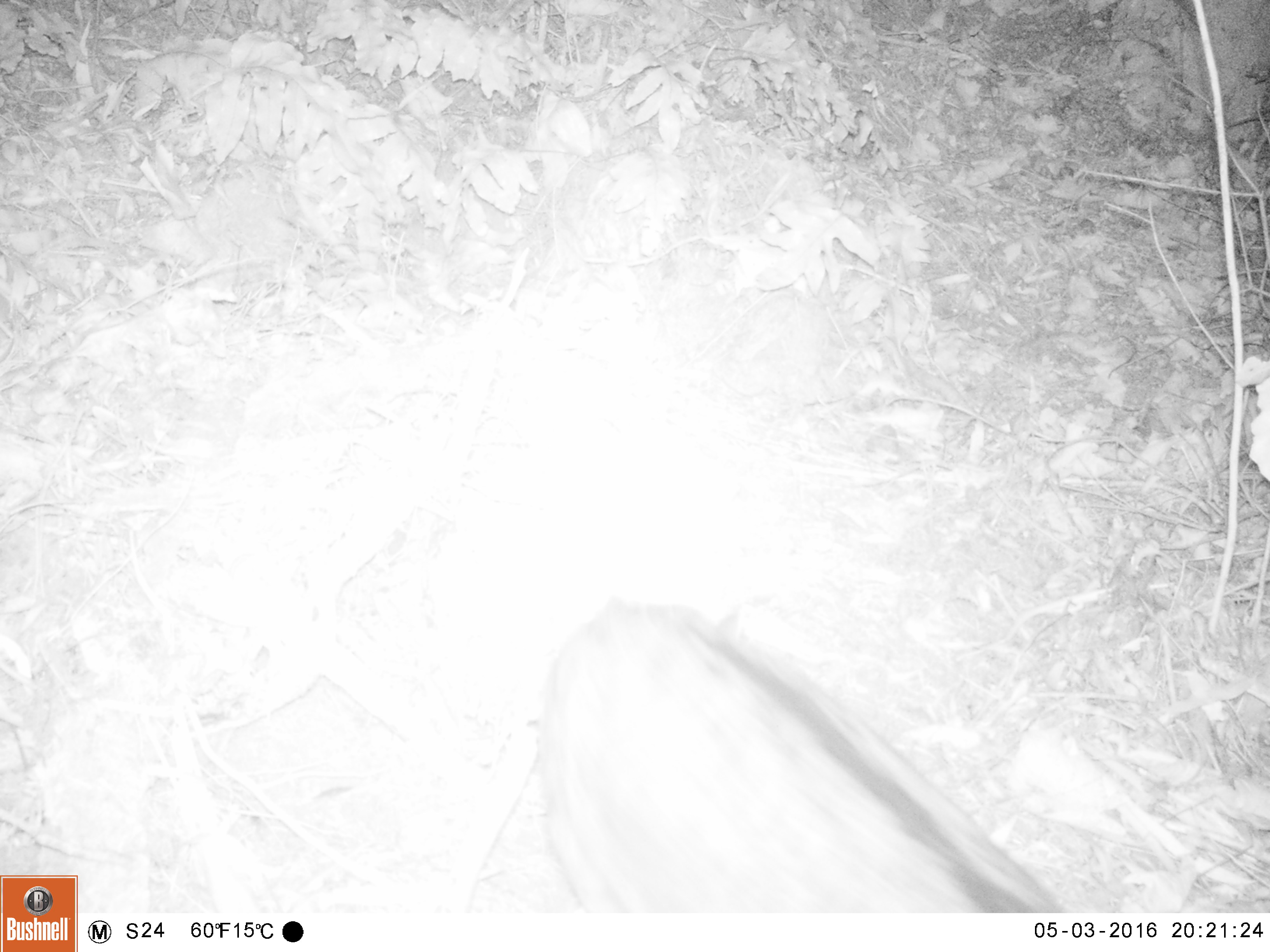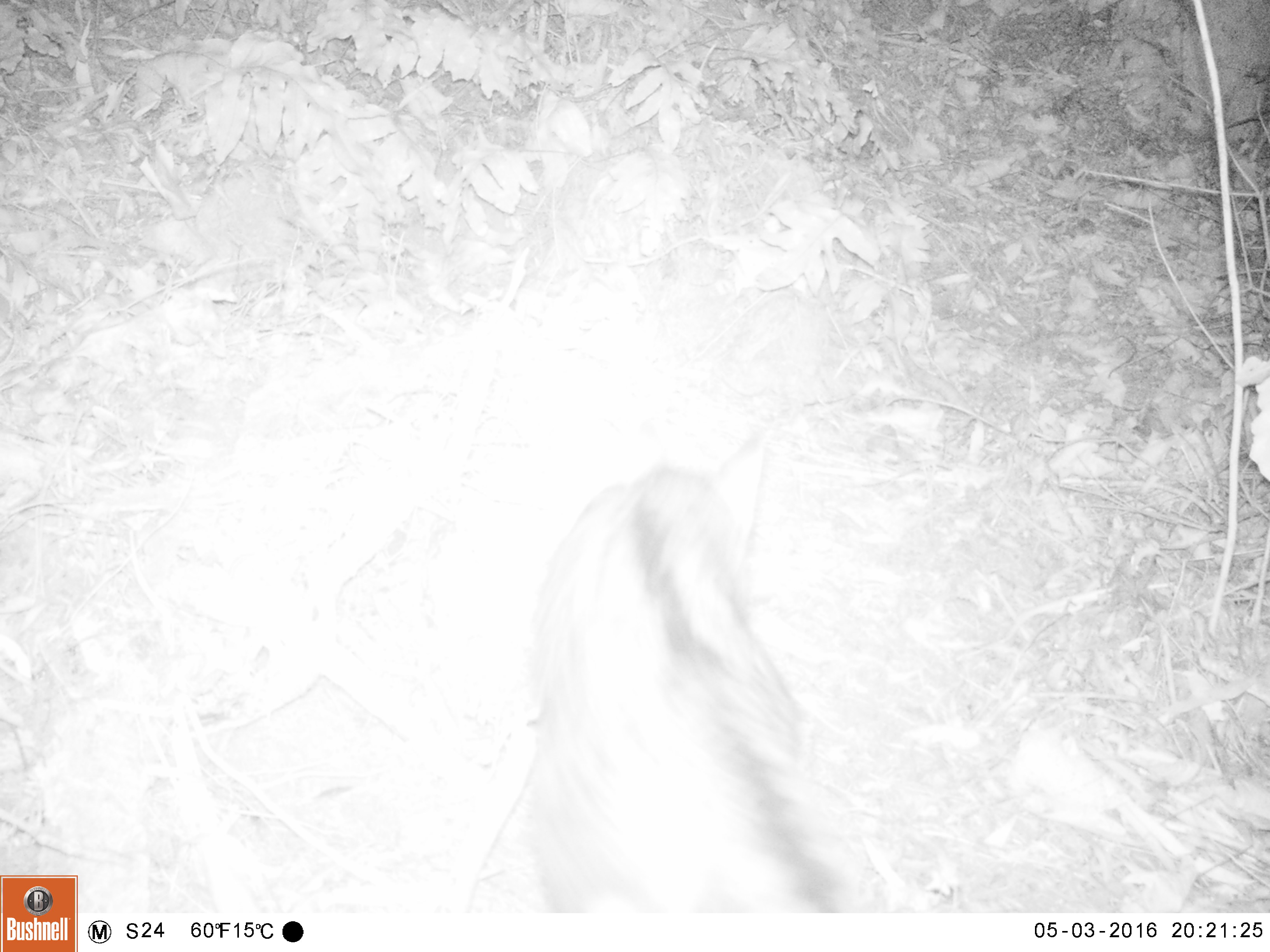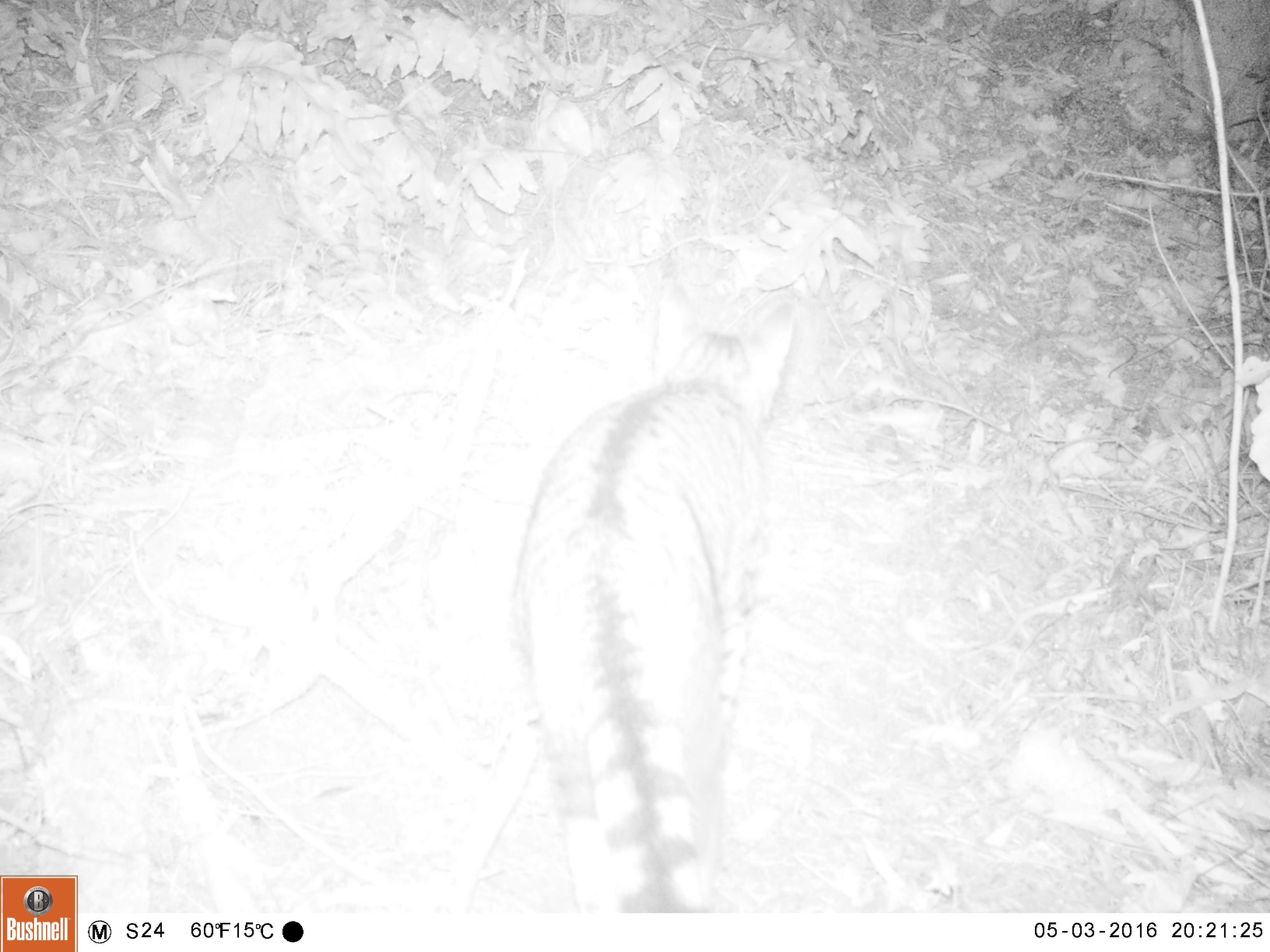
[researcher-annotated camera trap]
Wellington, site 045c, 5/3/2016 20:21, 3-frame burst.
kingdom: Animalia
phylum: Chordata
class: Mammalia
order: Carnivora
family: Felidae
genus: Felis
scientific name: Felis catus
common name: cat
Cat (Felis catus).